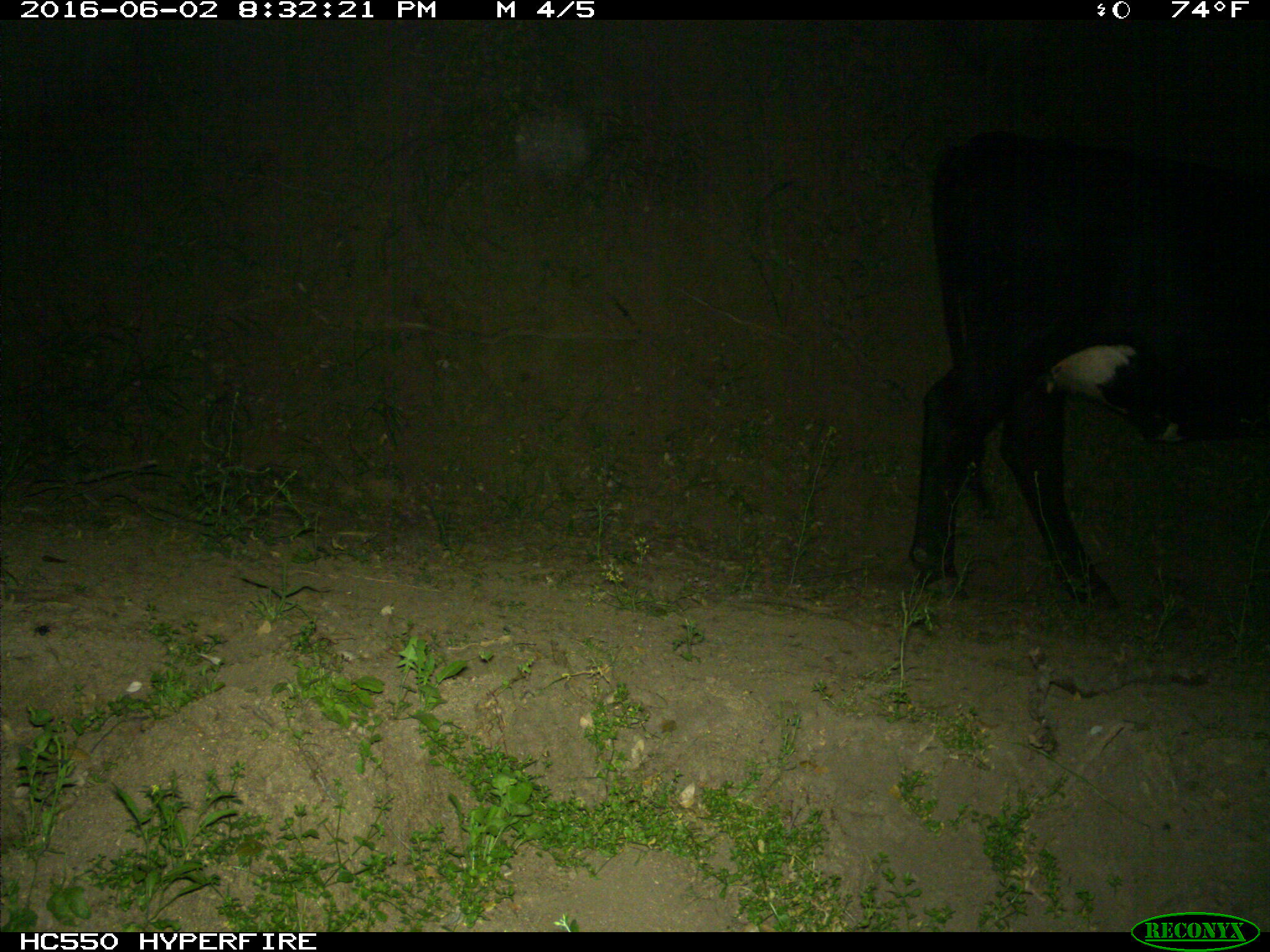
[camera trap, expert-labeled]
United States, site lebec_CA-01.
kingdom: Animalia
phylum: Chordata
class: Mammalia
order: Artiodactyla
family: Bovidae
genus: Bos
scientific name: Bos taurus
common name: domestic cow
Bos taurus (domestic cow).